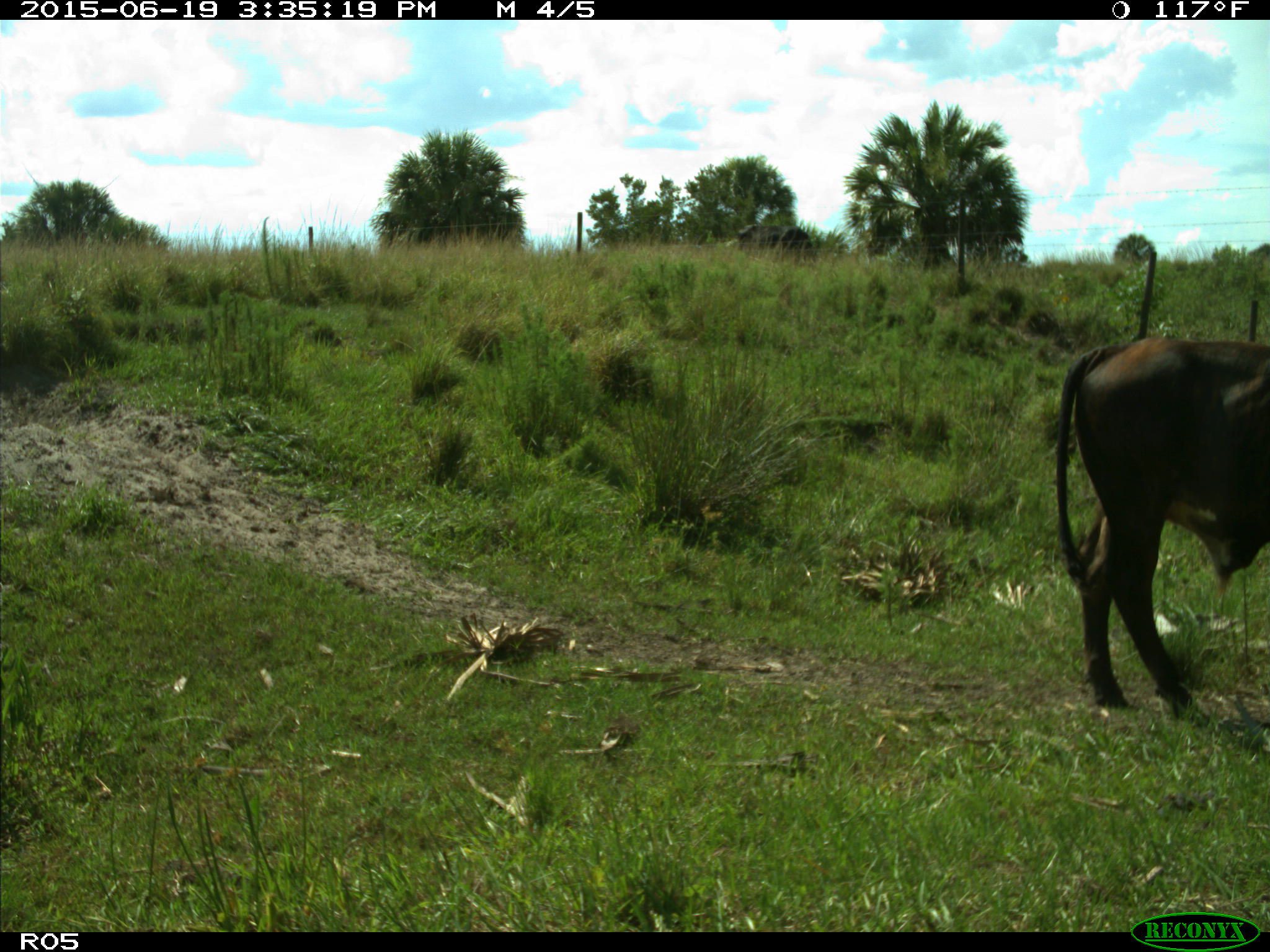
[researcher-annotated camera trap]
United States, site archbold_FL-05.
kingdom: Animalia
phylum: Chordata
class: Mammalia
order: Artiodactyla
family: Bovidae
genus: Bos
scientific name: Bos taurus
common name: domestic cow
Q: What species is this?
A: Bos taurus (domestic cow).